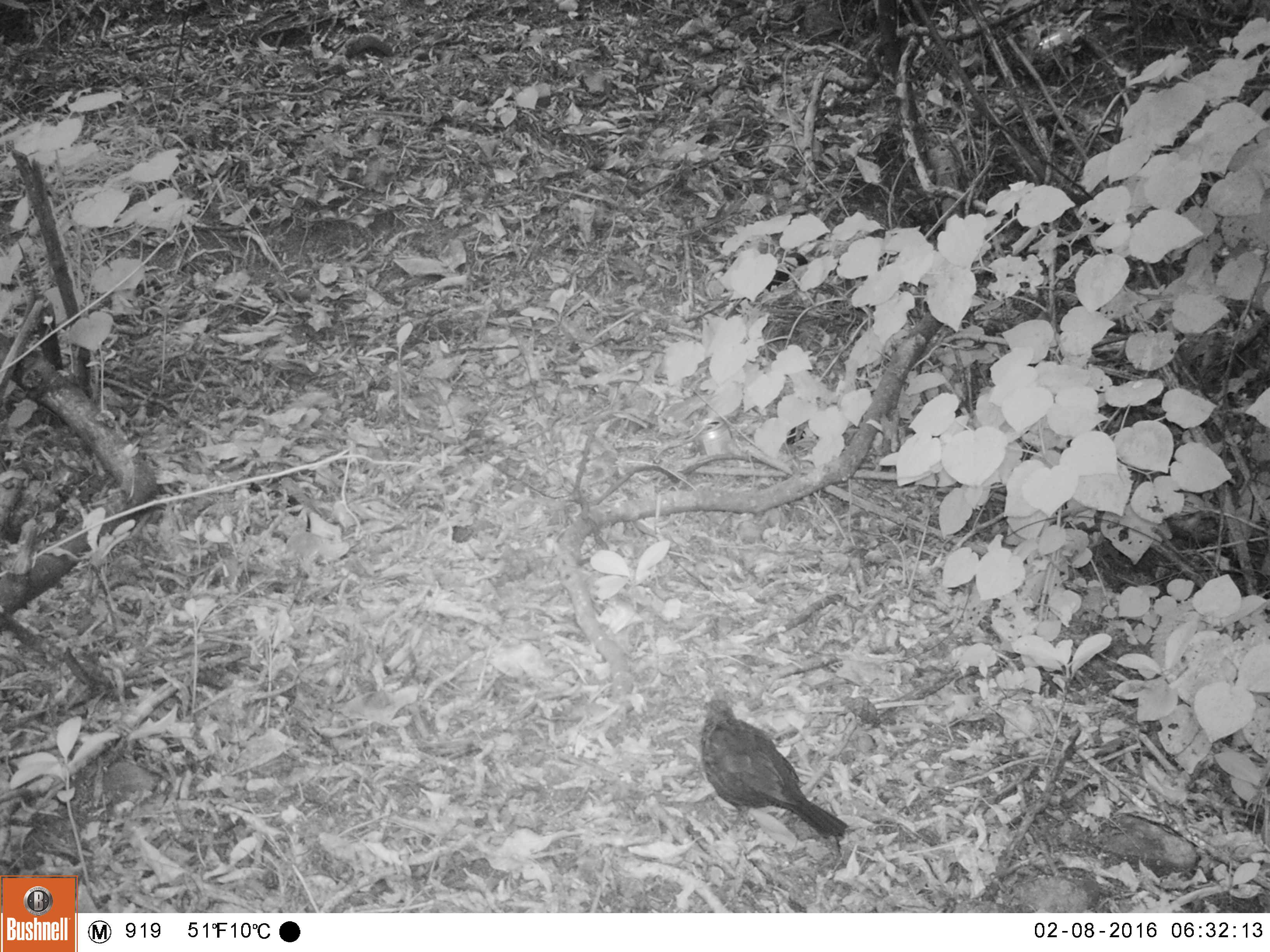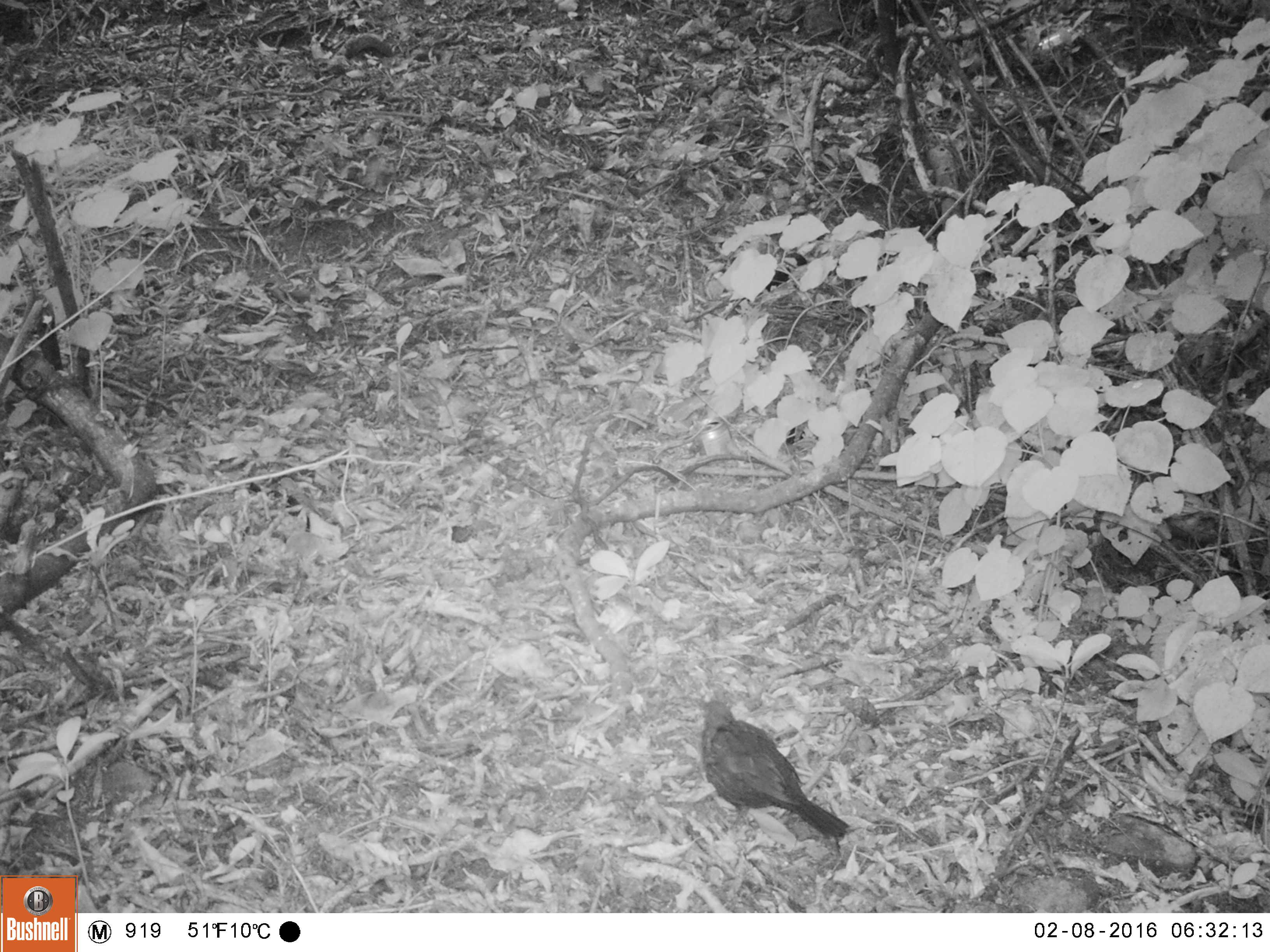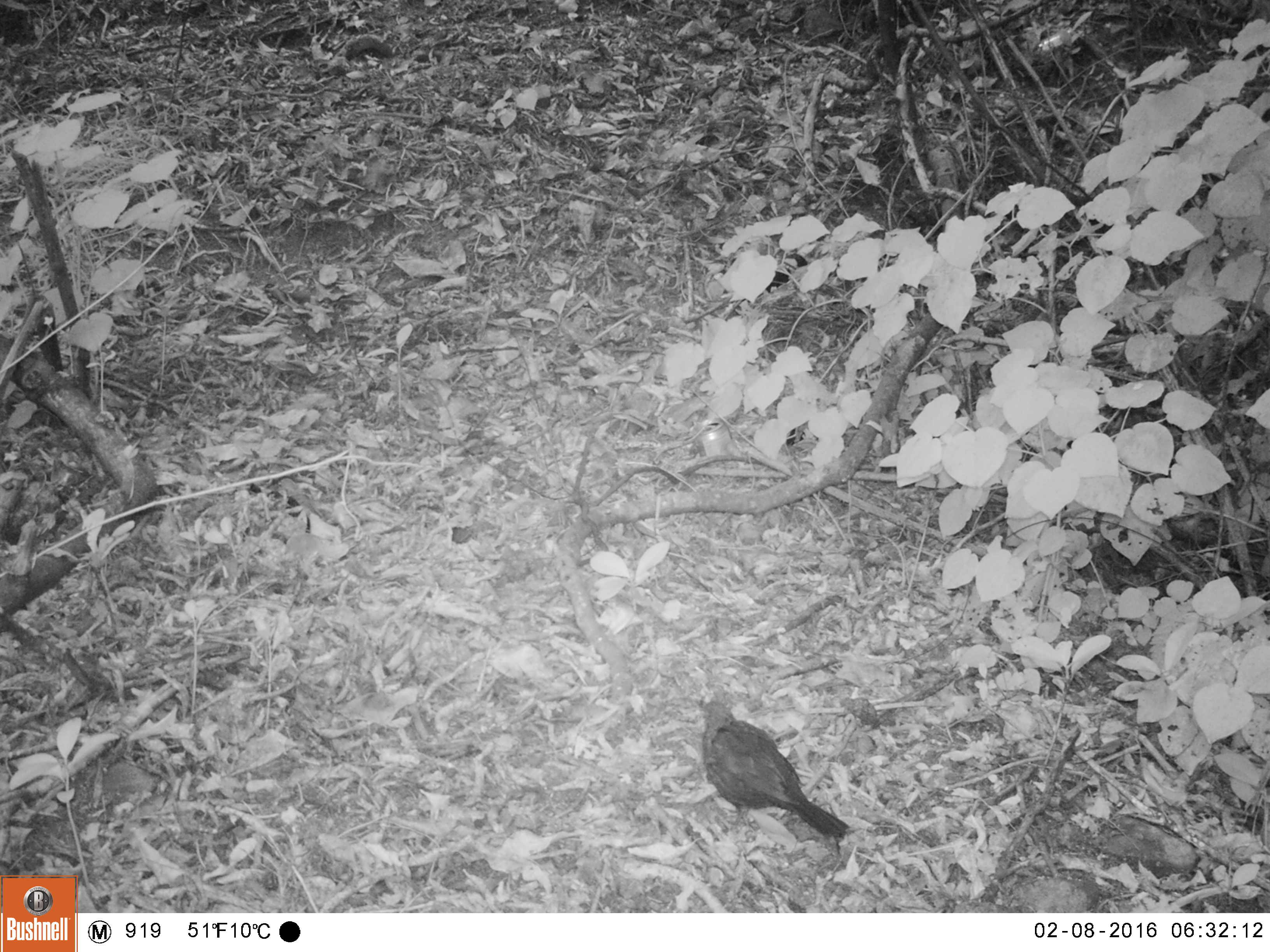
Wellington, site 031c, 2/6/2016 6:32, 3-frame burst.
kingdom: Animalia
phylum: Chordata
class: Aves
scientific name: Aves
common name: bird